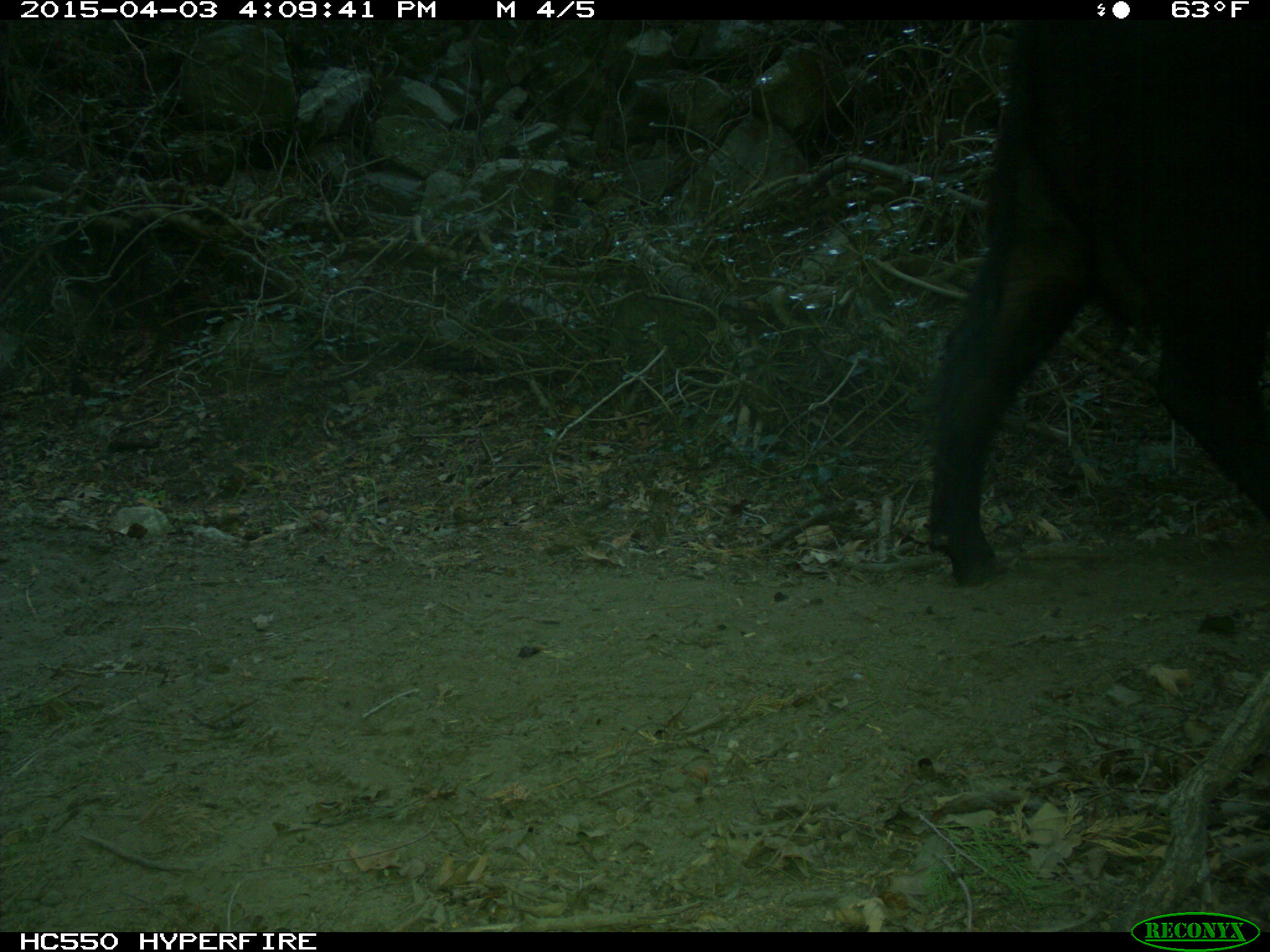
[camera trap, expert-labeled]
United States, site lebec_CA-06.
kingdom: Animalia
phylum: Chordata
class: Mammalia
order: Artiodactyla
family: Bovidae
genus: Bos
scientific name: Bos taurus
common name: domestic cow